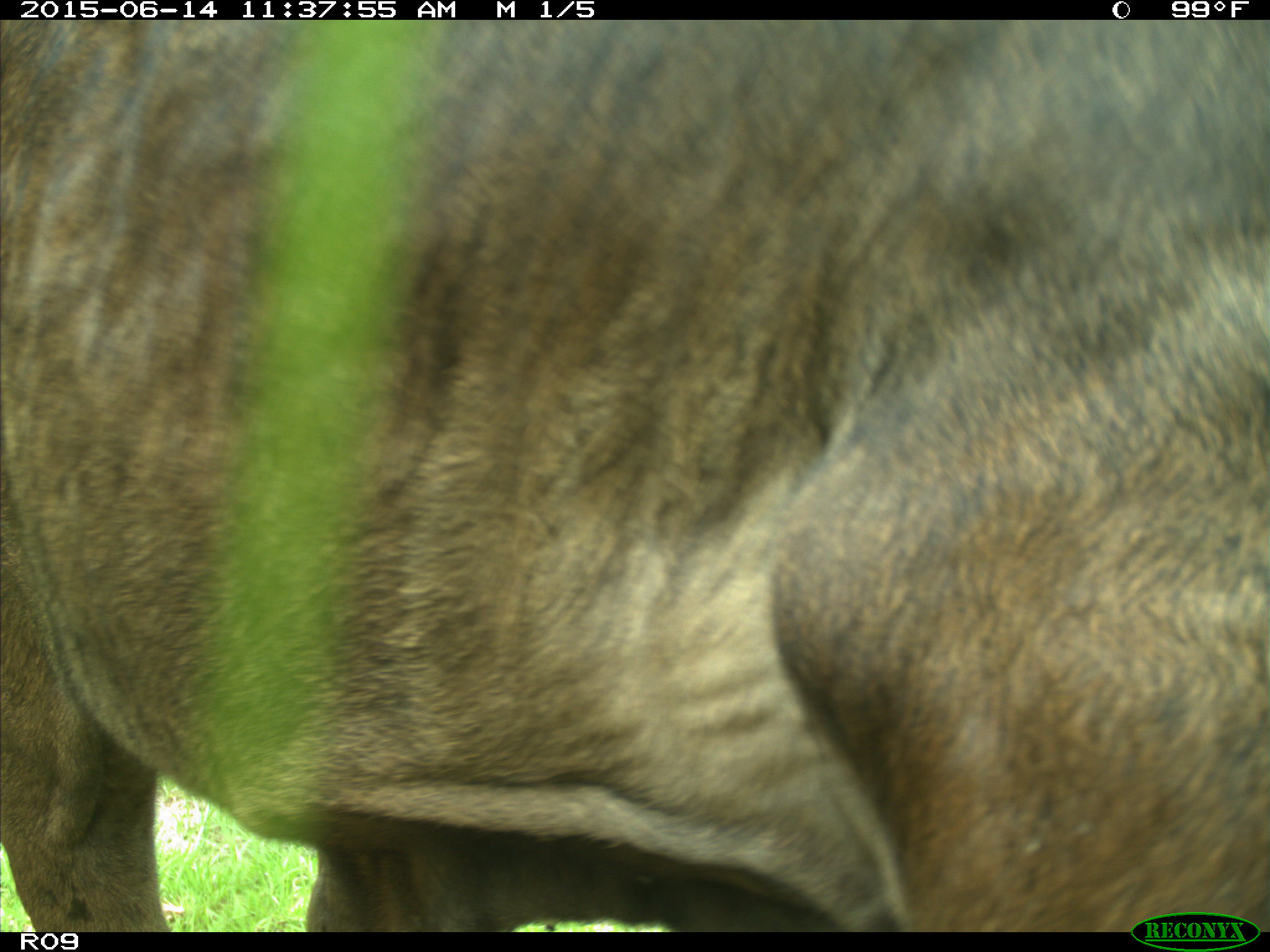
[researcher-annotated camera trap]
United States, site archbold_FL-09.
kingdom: Animalia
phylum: Chordata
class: Mammalia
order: Artiodactyla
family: Bovidae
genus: Bos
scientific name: Bos taurus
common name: domestic cow